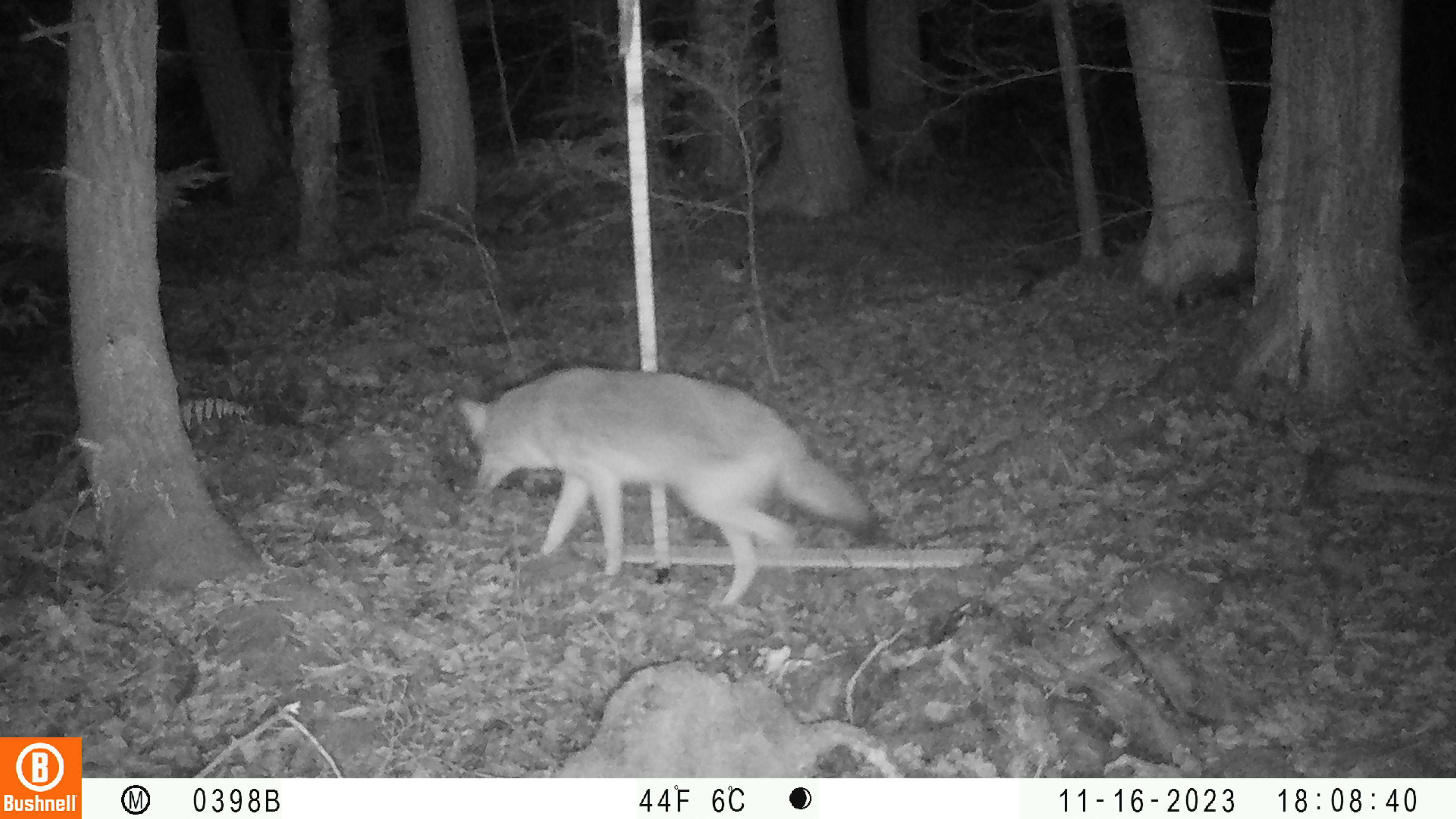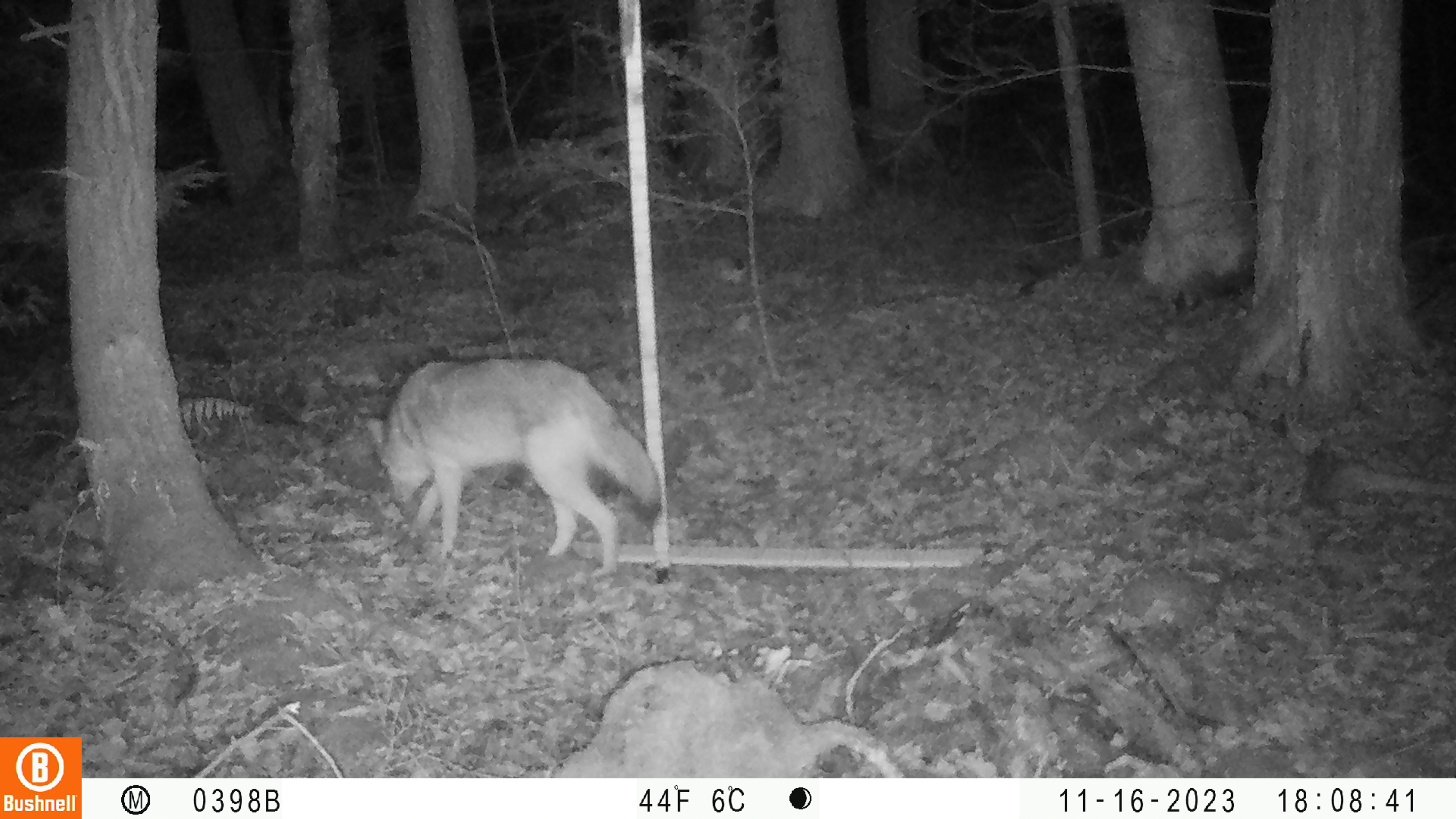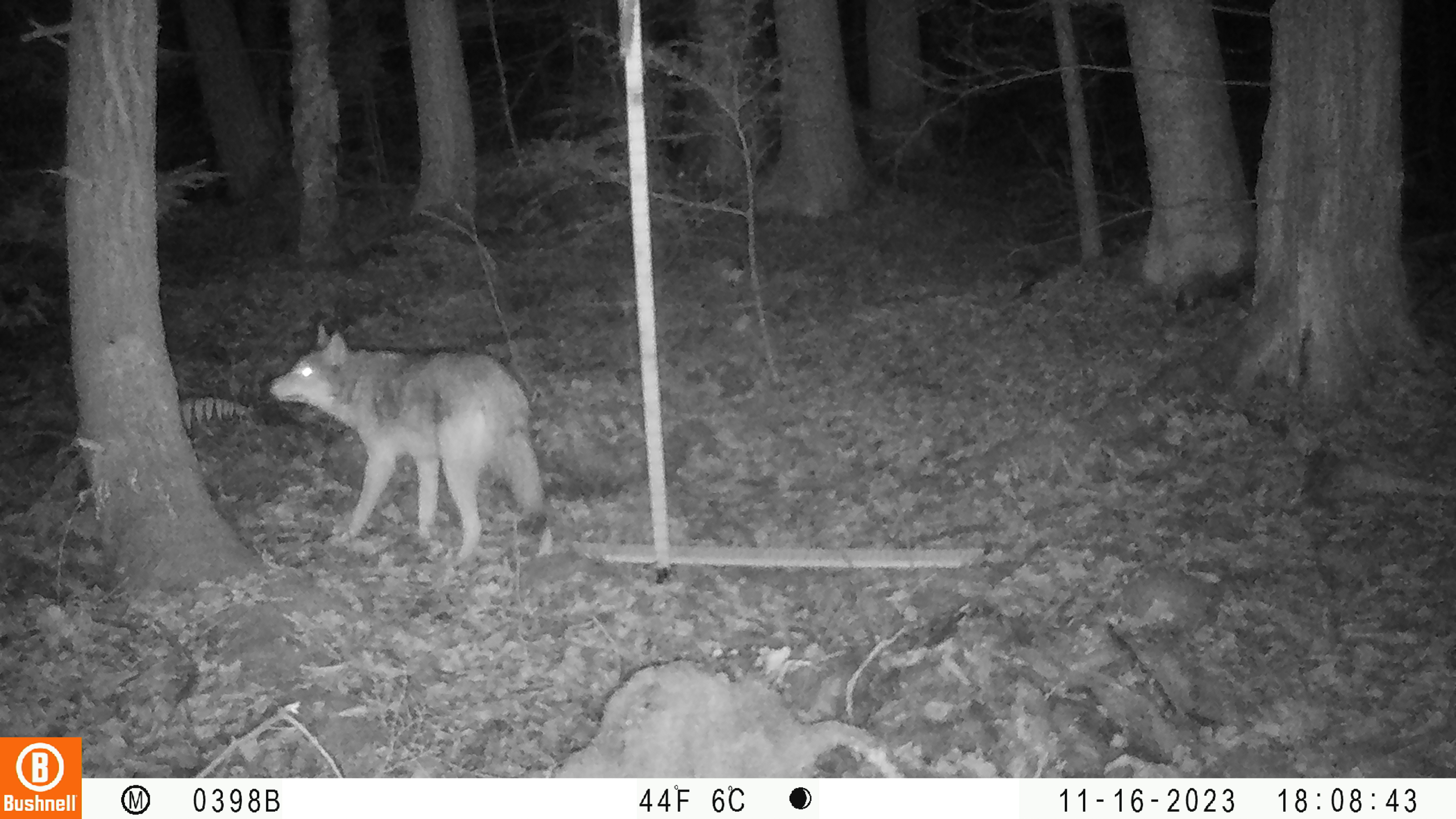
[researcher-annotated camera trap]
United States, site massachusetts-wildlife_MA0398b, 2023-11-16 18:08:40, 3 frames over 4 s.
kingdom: Animalia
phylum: Chordata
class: Mammalia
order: Carnivora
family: Canidae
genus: Canis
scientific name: Canis latrans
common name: coyote